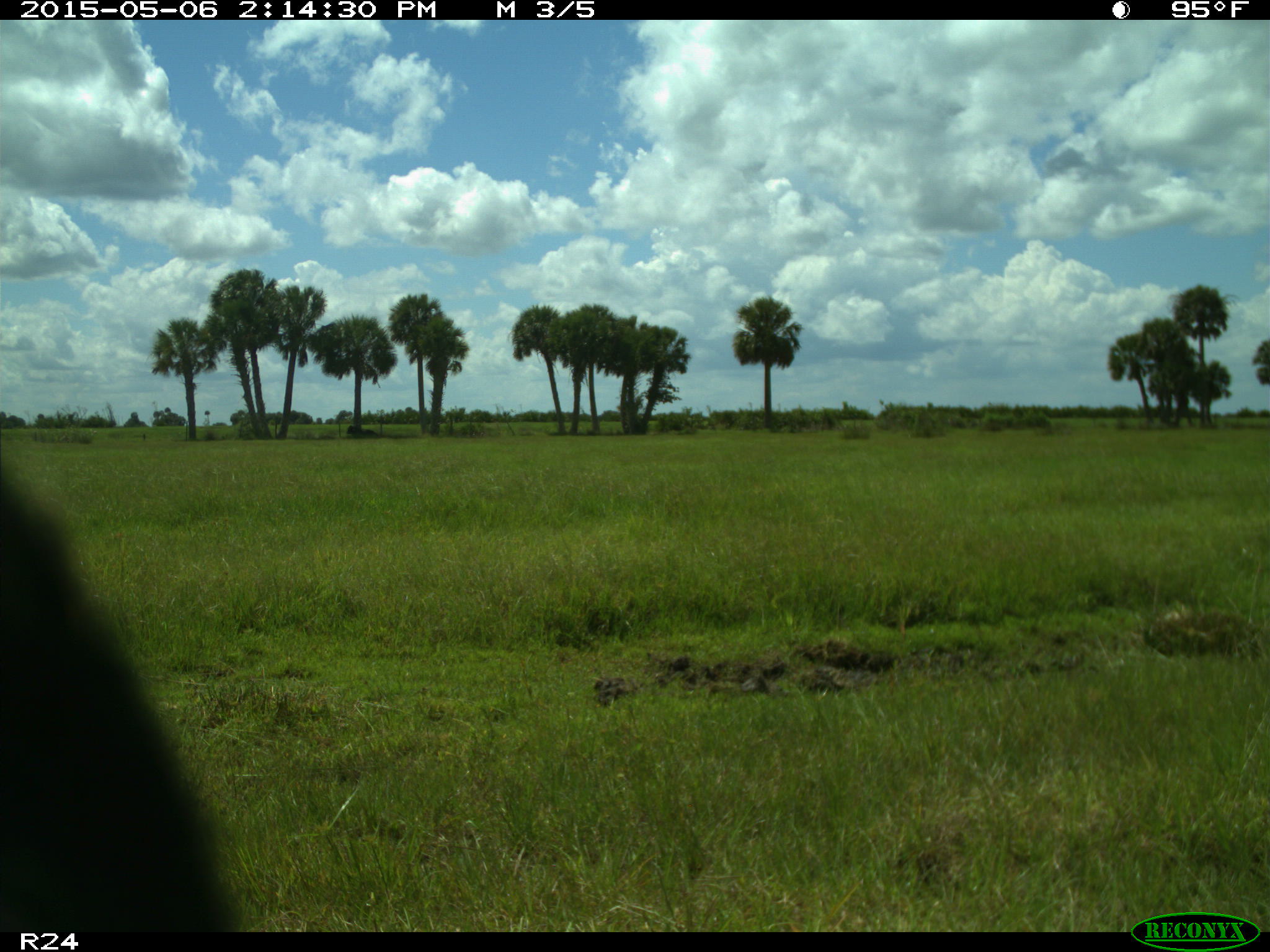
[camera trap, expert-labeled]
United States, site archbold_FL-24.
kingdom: Animalia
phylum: Chordata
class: Mammalia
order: Artiodactyla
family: Bovidae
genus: Bos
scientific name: Bos taurus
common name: domestic cow